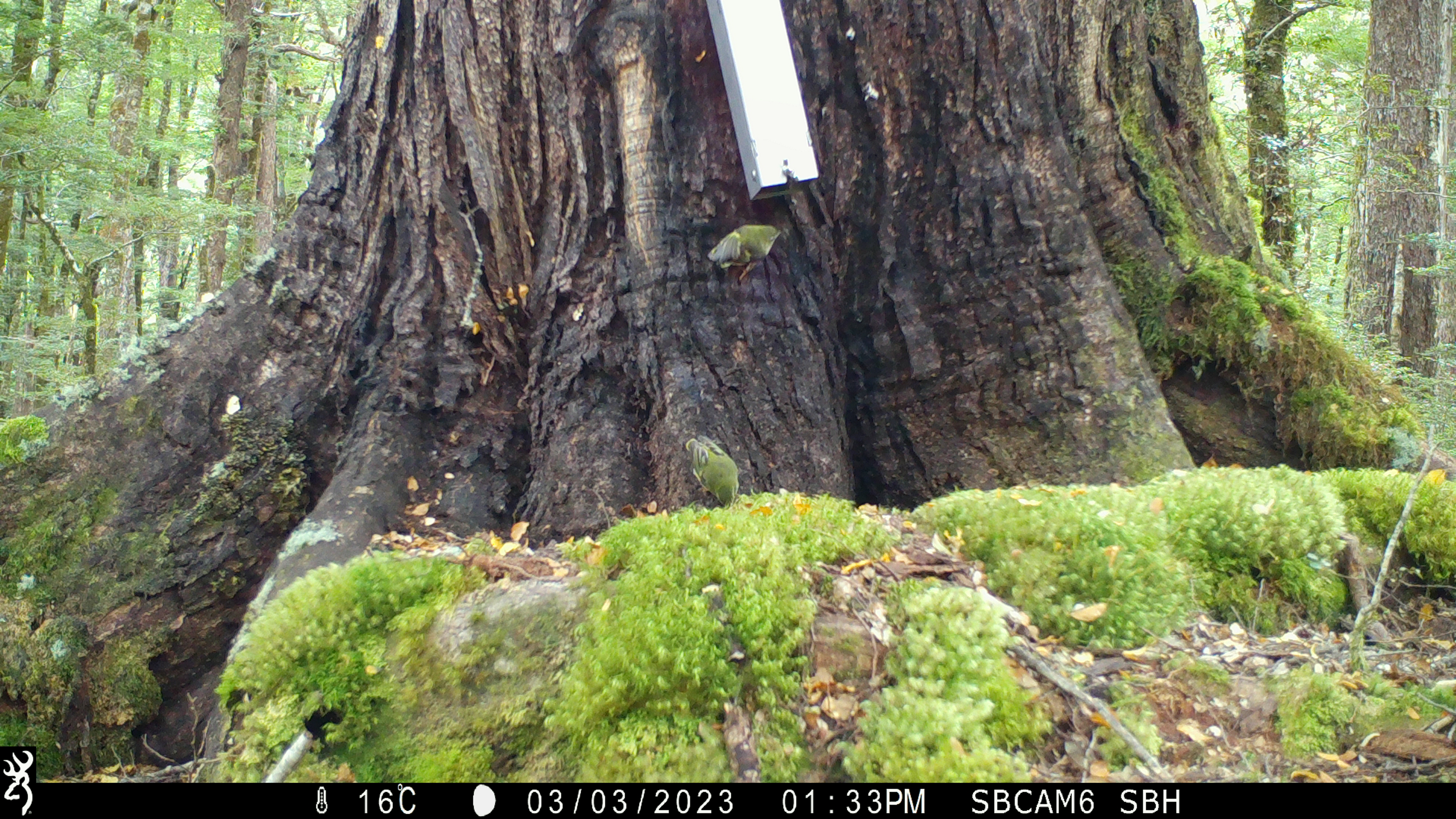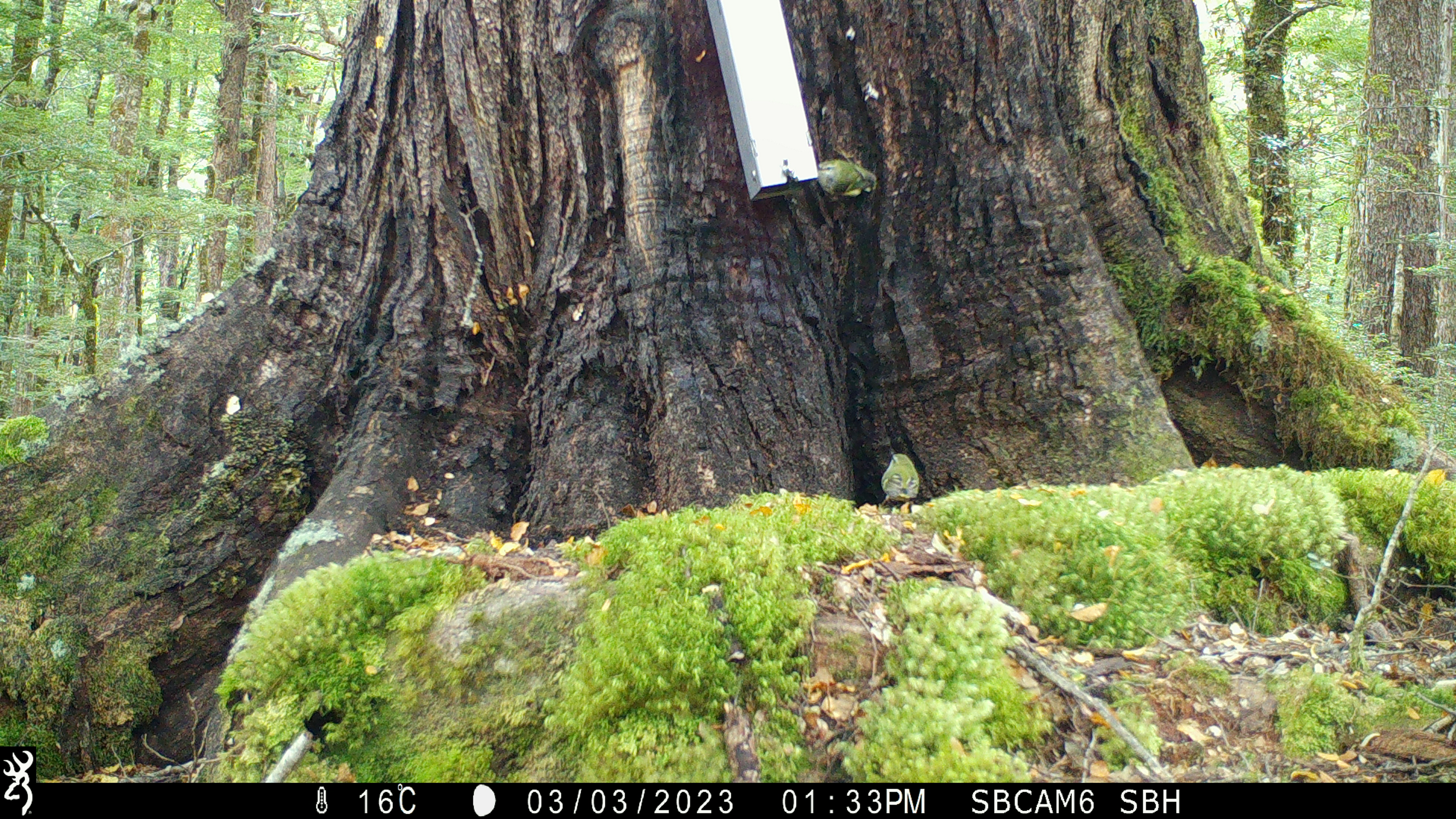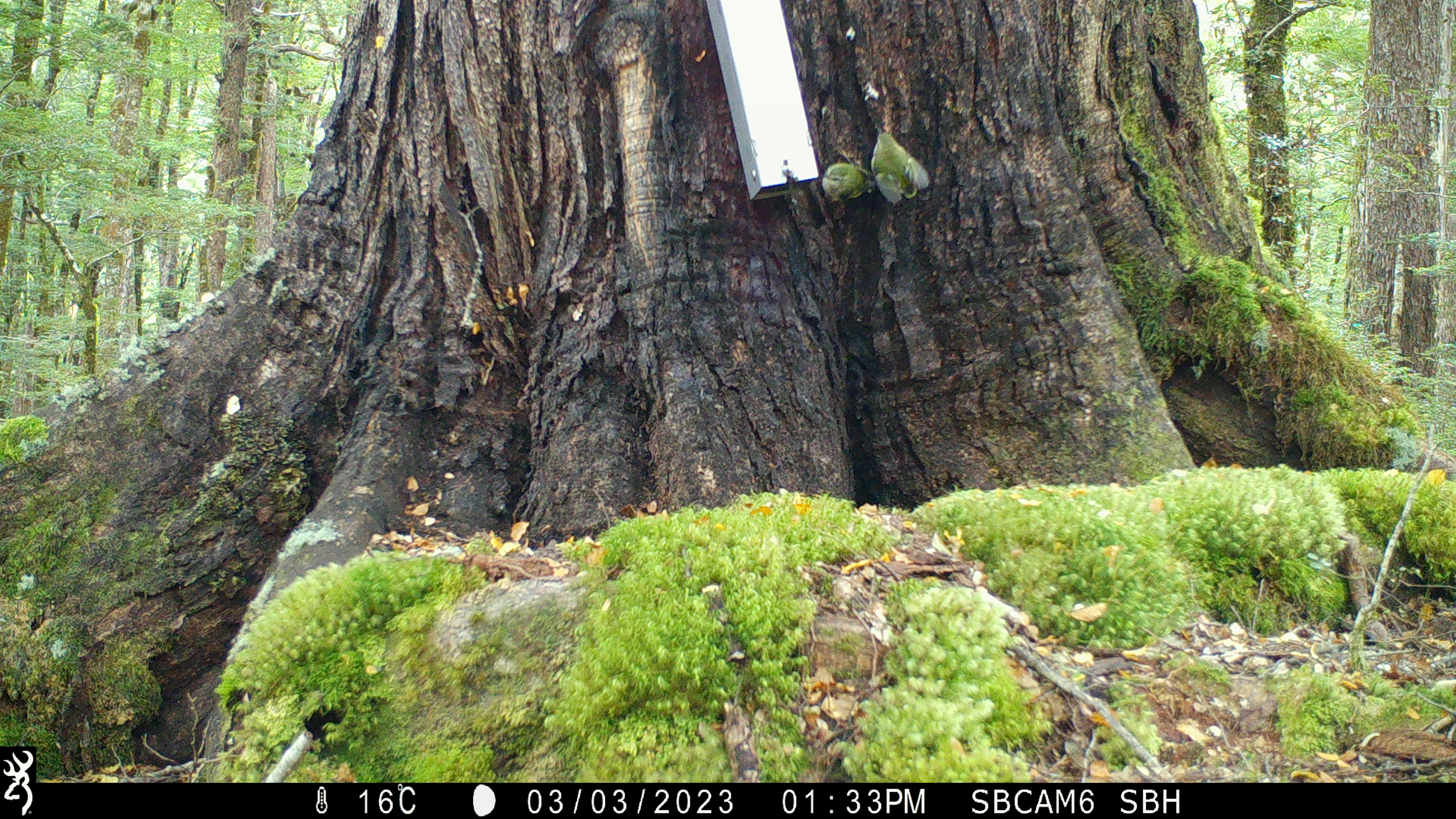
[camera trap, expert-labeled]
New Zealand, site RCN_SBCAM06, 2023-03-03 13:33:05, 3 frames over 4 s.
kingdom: Animalia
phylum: Chordata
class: Aves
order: Passeriformes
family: Acanthisittidae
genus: Acanthisitta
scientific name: Acanthisitta chloris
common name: rifleman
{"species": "rifleman (Acanthisitta chloris)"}